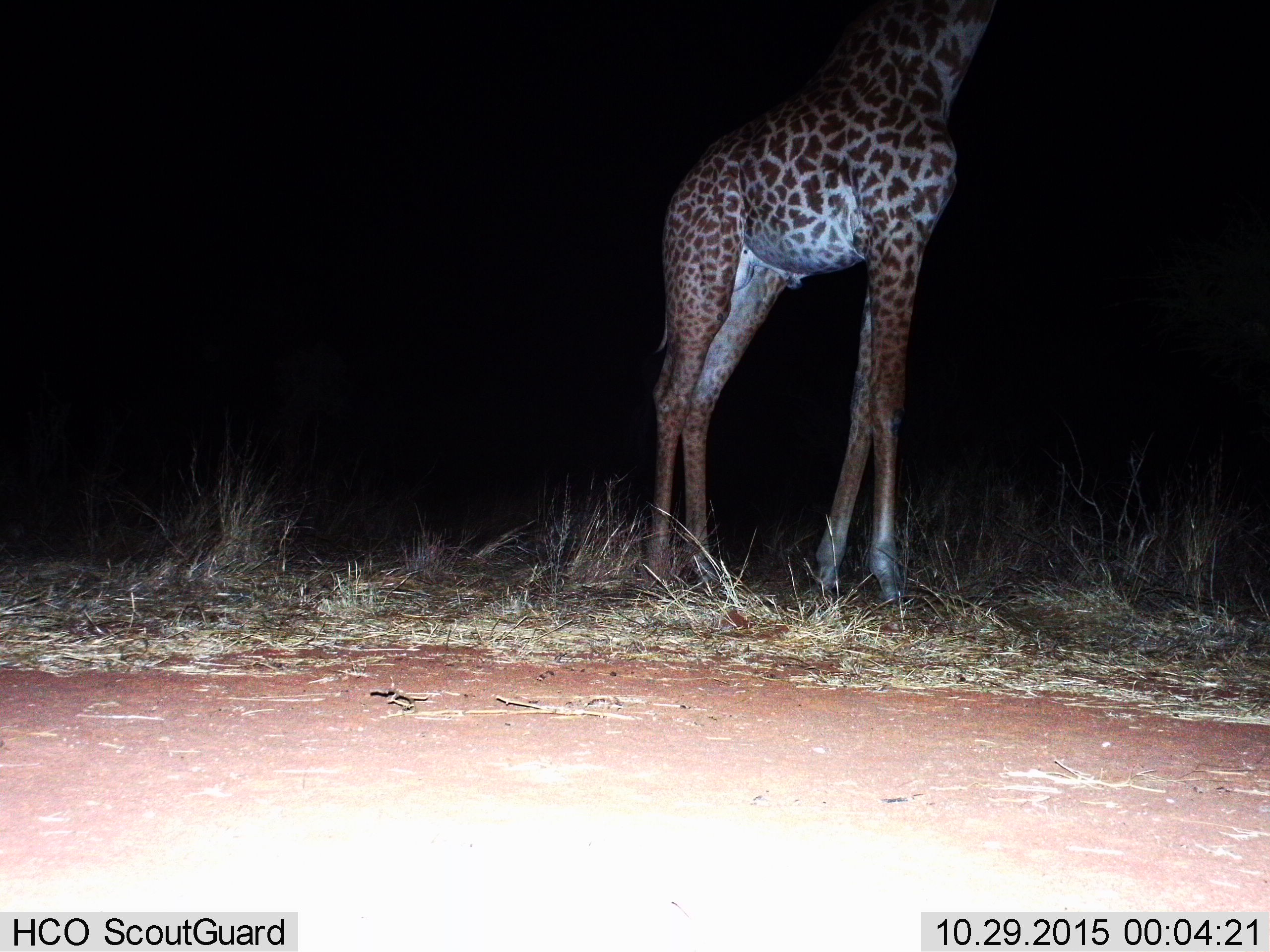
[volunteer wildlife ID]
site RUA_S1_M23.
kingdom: Animalia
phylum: Chordata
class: Mammalia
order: Artiodactyla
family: Giraffidae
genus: Giraffa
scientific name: Giraffa camelopardalis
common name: giraffe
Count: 1.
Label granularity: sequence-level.